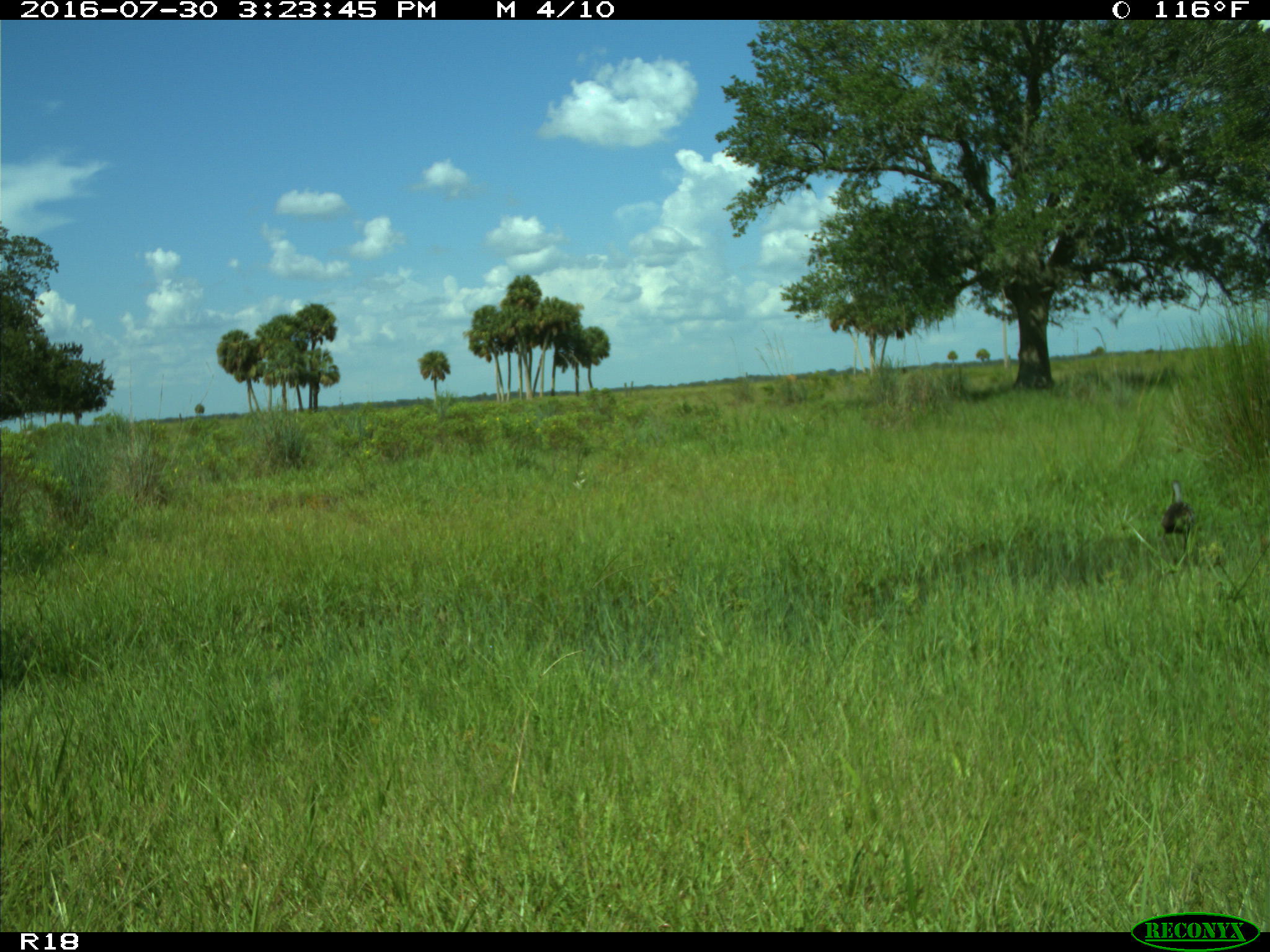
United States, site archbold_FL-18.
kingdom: Animalia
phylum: Chordata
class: Aves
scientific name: Aves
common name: birds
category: unidentified bird